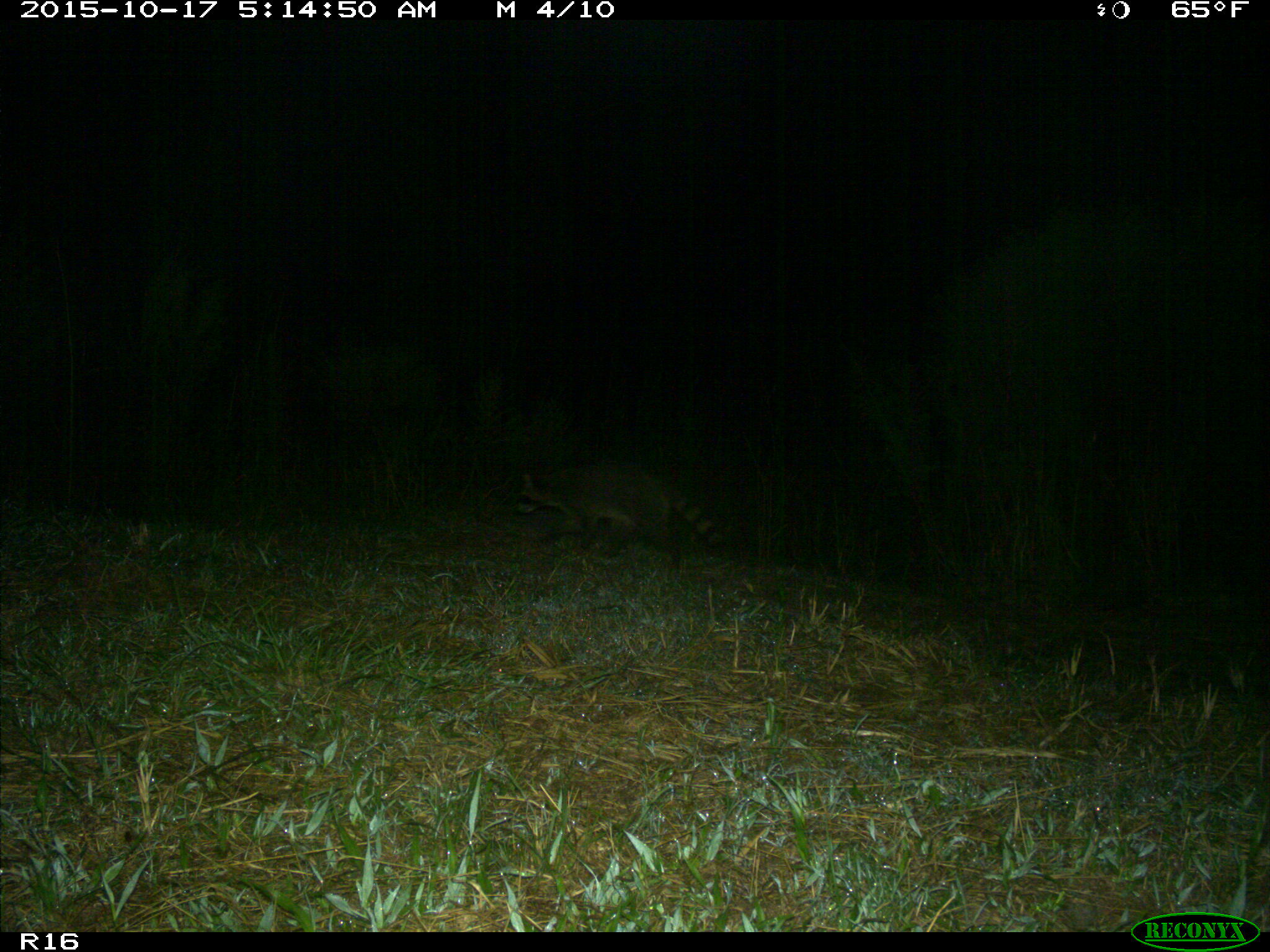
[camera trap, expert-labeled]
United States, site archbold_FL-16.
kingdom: Animalia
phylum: Chordata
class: Mammalia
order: Carnivora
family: Procyonidae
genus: Procyon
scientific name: Procyon lotor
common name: common raccoon